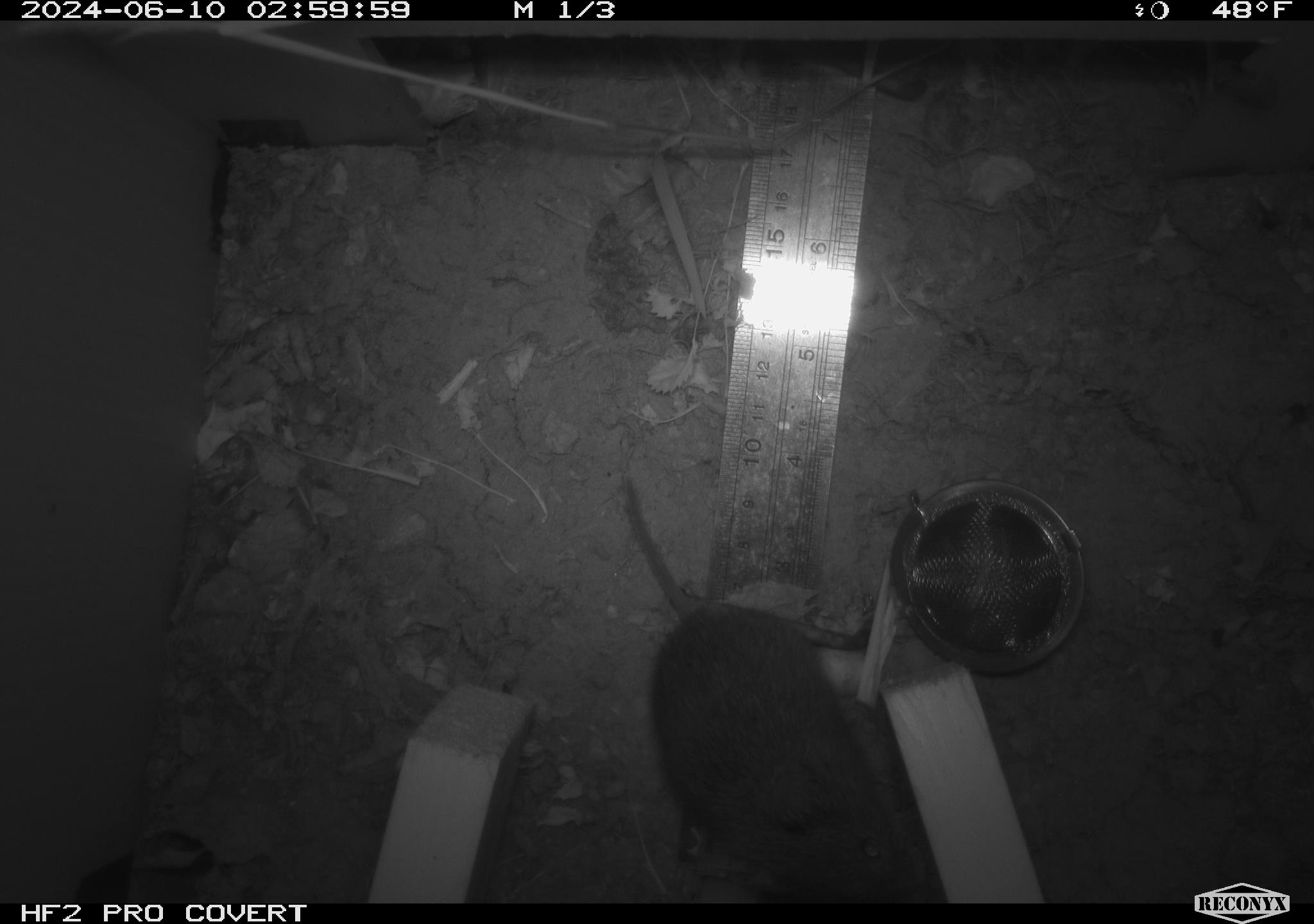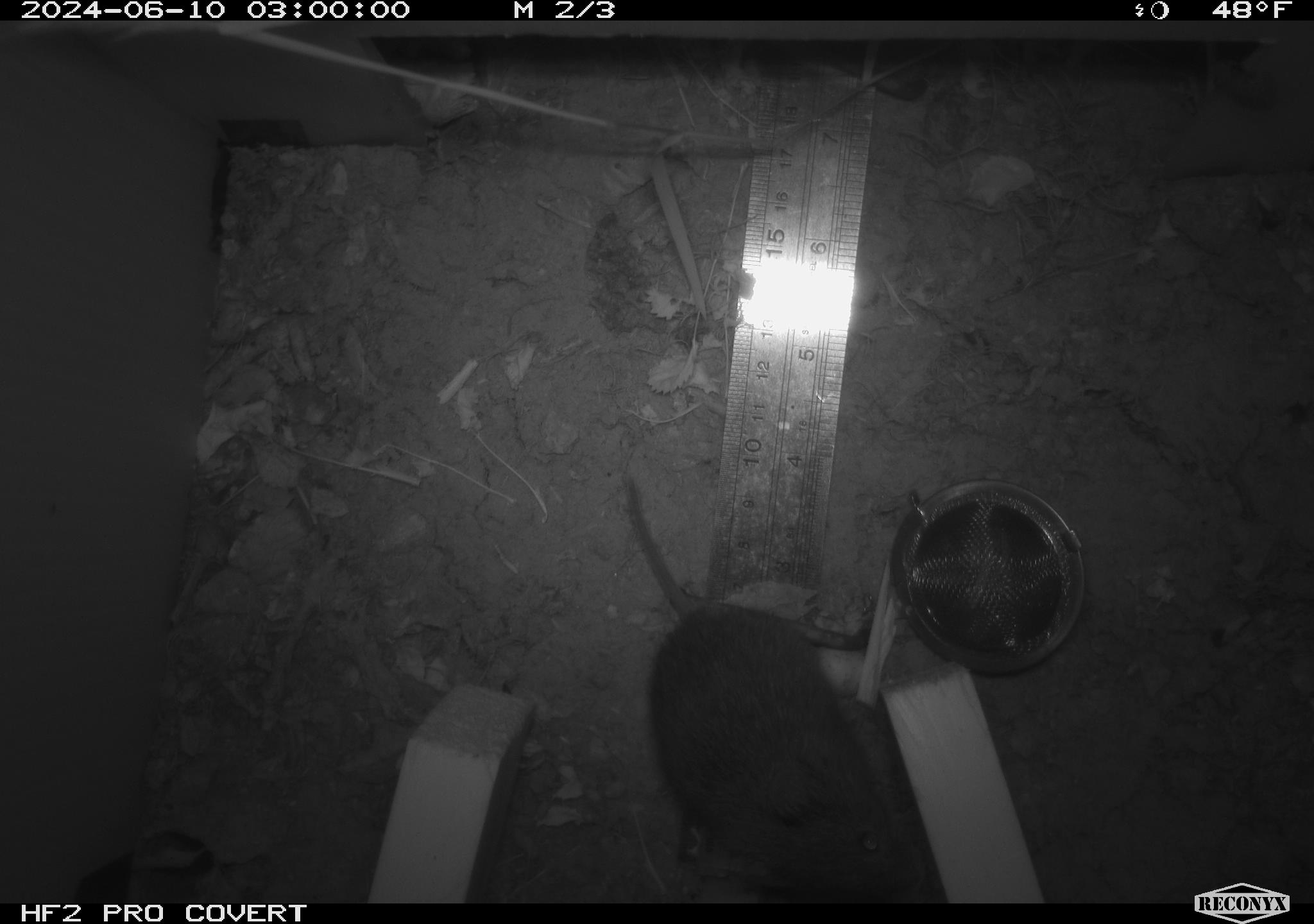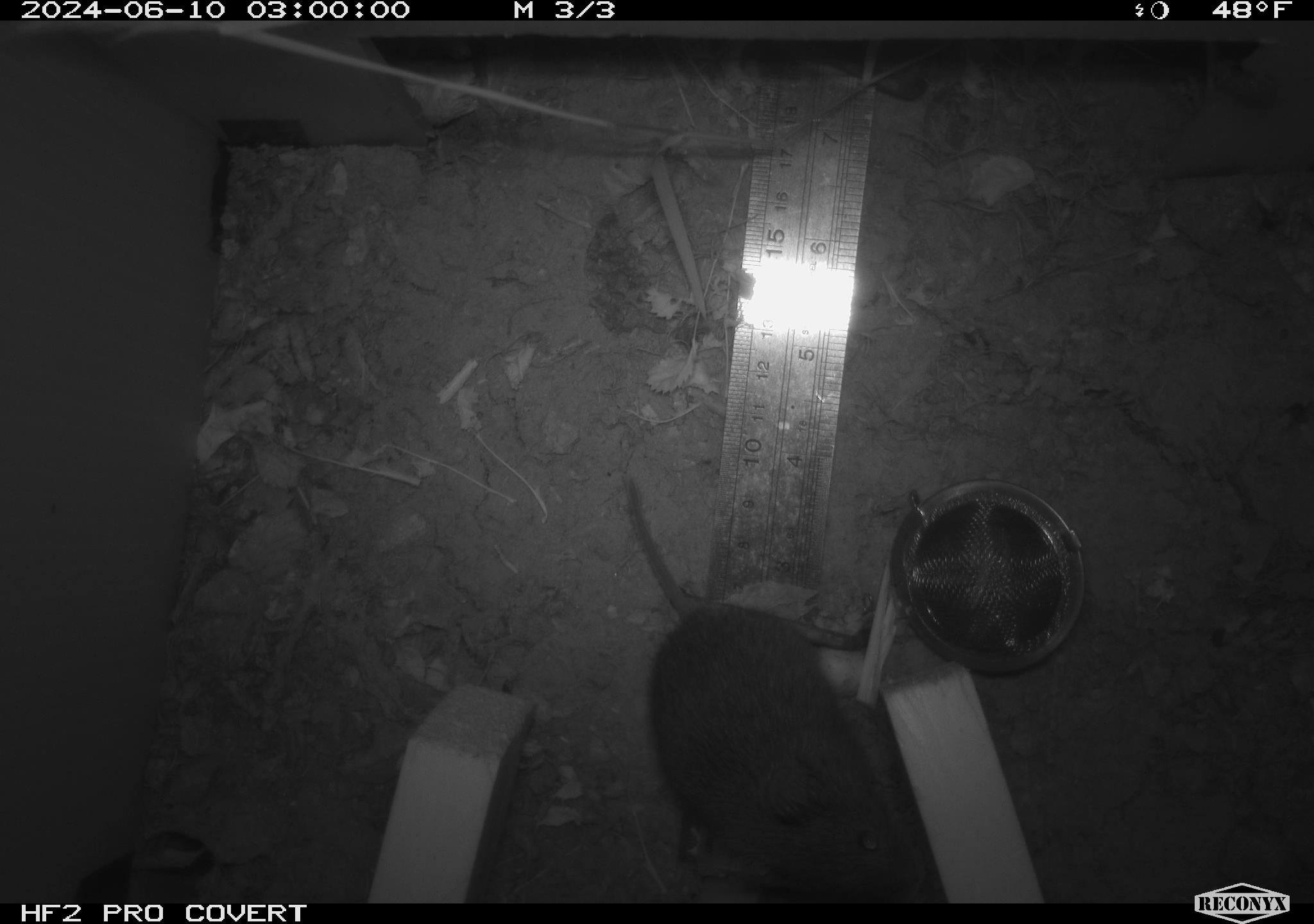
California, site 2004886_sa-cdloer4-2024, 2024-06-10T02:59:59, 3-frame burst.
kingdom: Animalia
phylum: Chordata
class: Mammalia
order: Rodentia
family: Cricetidae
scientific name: Arvicolinae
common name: voles, lemmings, and muskrats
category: arvicolinae subfamily